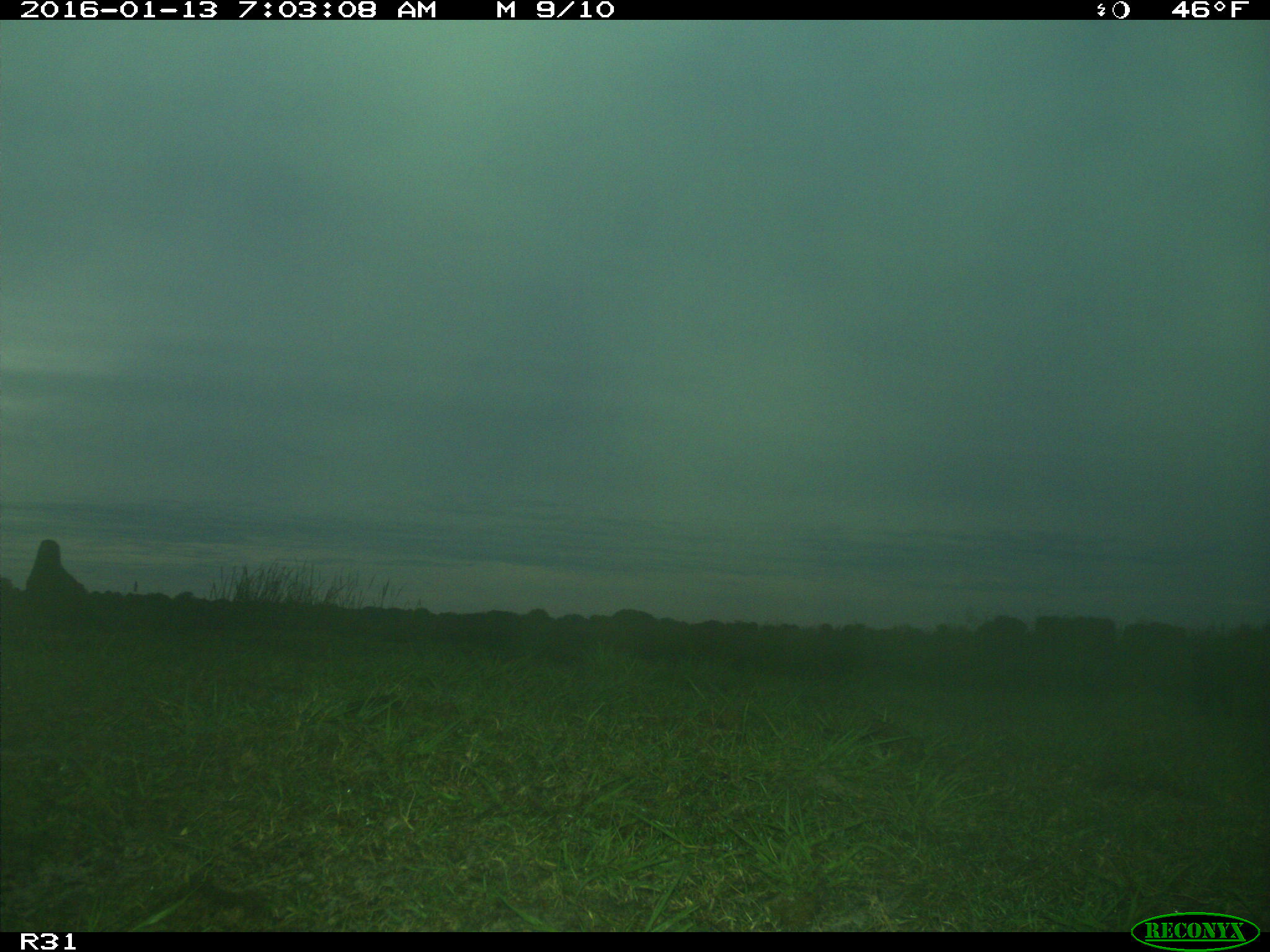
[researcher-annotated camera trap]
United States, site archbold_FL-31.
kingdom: Animalia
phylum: Chordata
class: Mammalia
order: Artiodactyla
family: Suidae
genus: Sus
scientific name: Sus scrofa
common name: wild boar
Sus scrofa (wild boar).